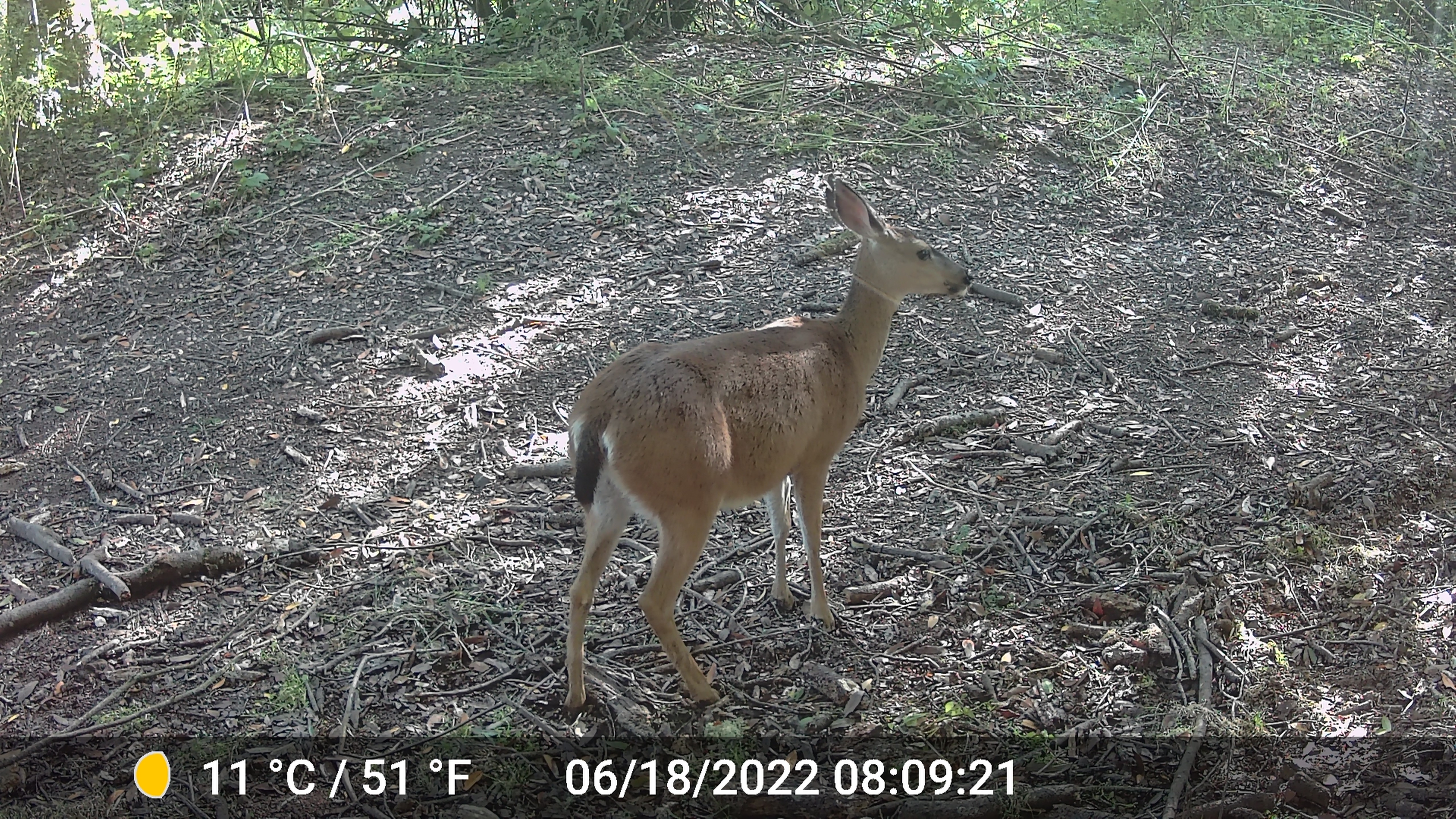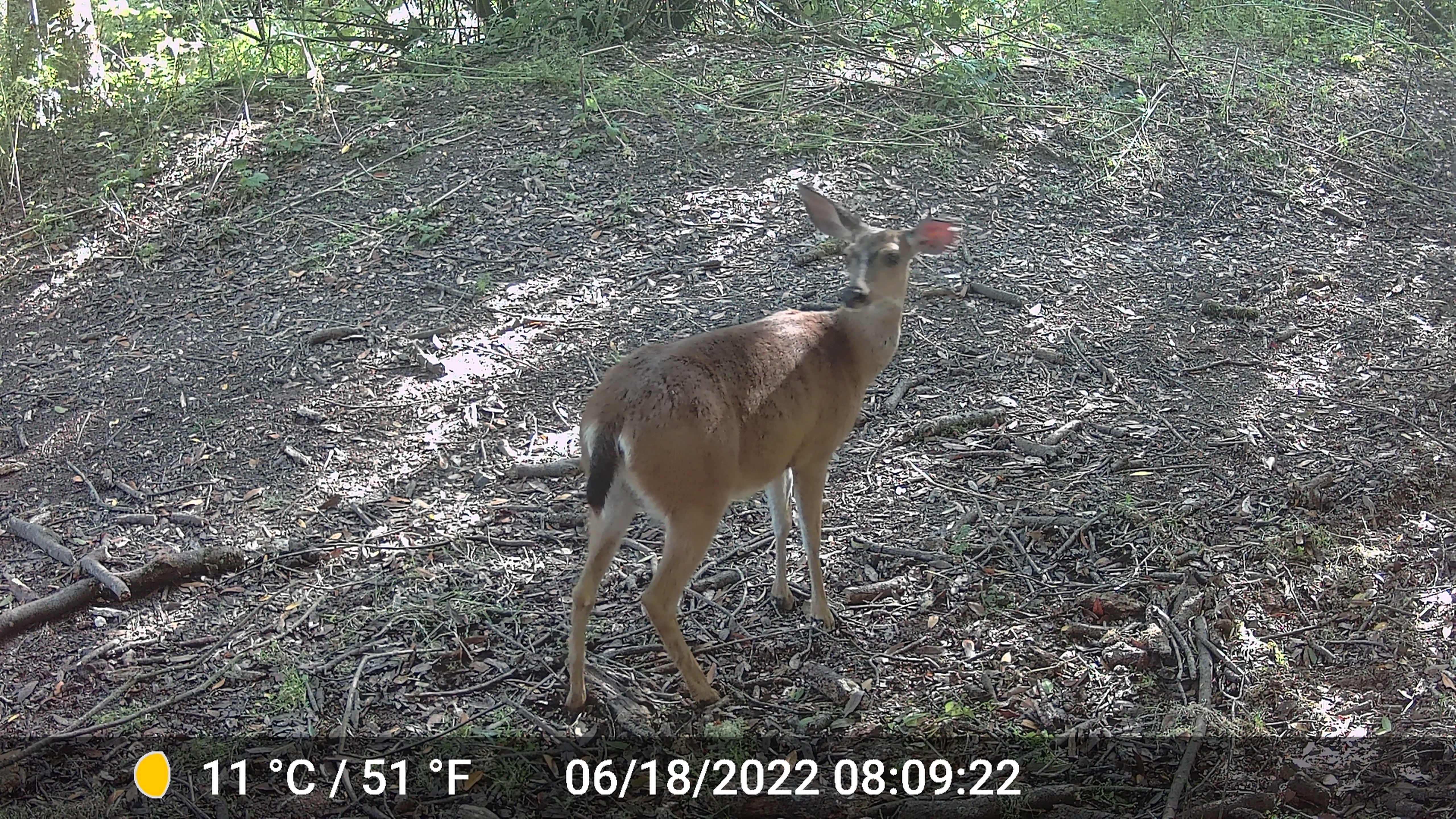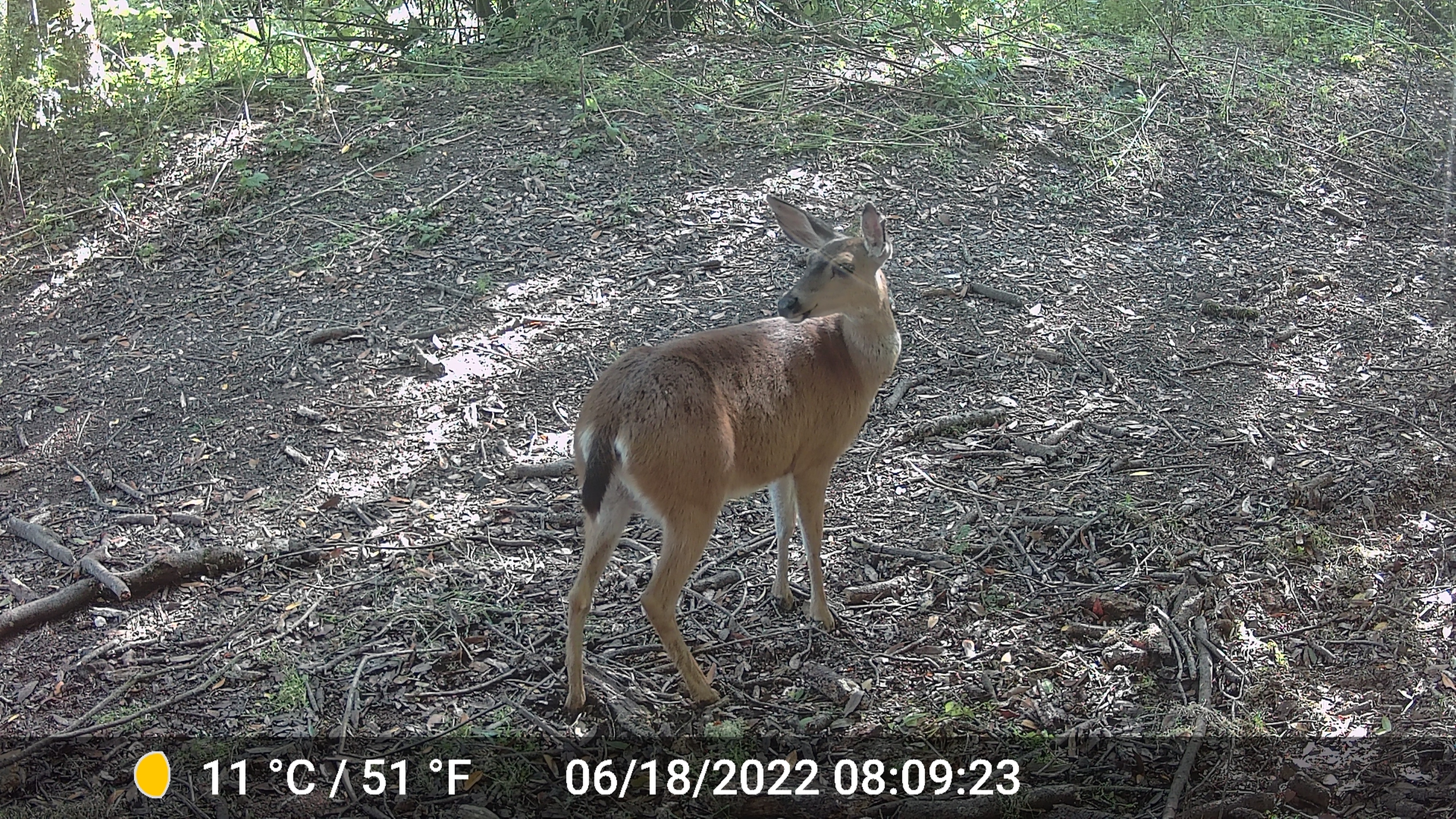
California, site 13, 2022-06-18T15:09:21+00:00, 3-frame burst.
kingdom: Animalia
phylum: Chordata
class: Mammalia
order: Artiodactyla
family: Cervidae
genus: Odocoileus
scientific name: Odocoileus hemionus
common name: mule deer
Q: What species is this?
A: Mule deer (Odocoileus hemionus).